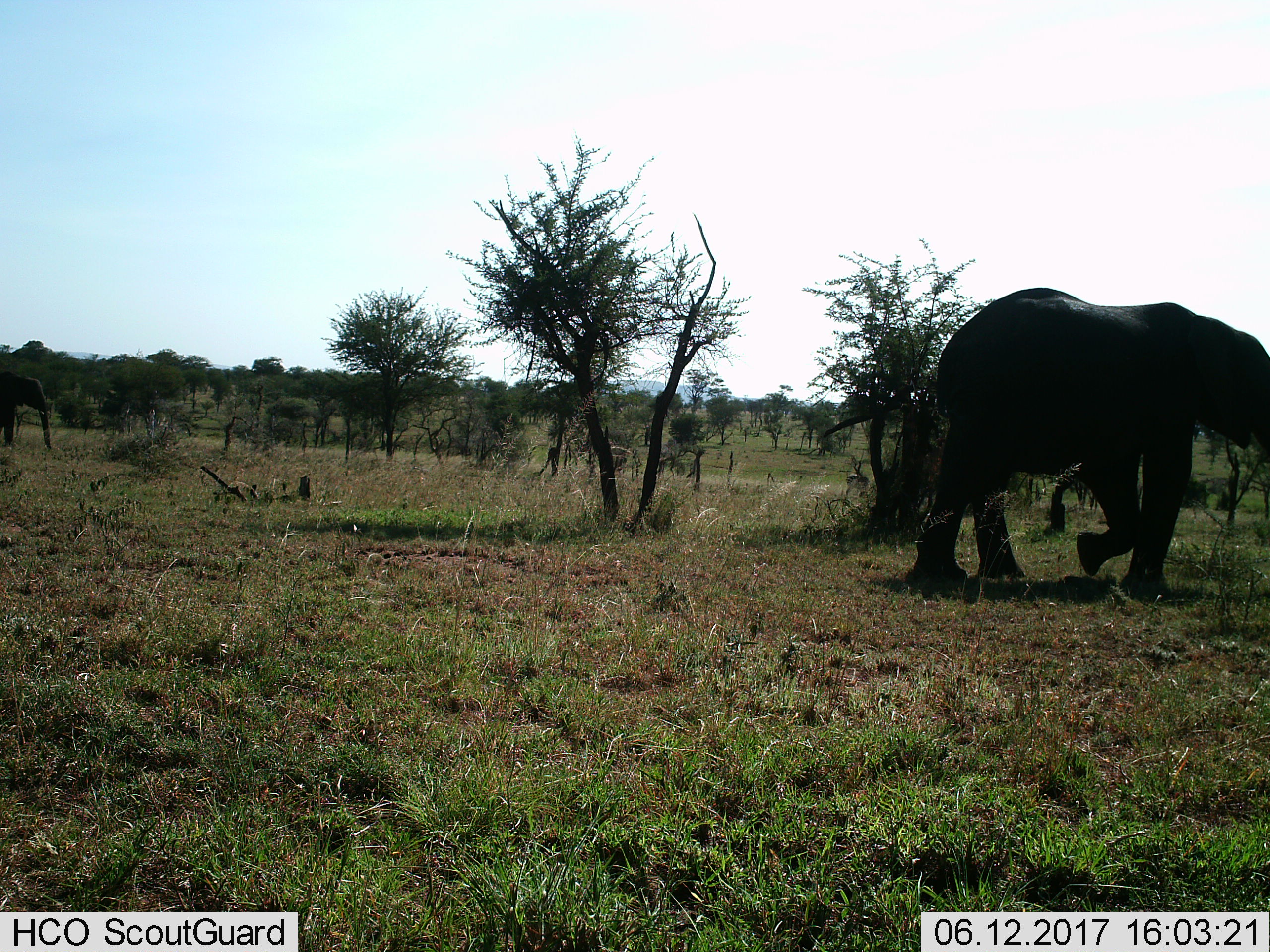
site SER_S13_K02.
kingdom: Animalia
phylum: Chordata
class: Mammalia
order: Proboscidea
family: Elephantidae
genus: Loxodonta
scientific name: Loxodonta africana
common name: african bush elephant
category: elephant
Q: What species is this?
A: Elephant (african bush elephant) (Loxodonta africana).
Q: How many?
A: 1.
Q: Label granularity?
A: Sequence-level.